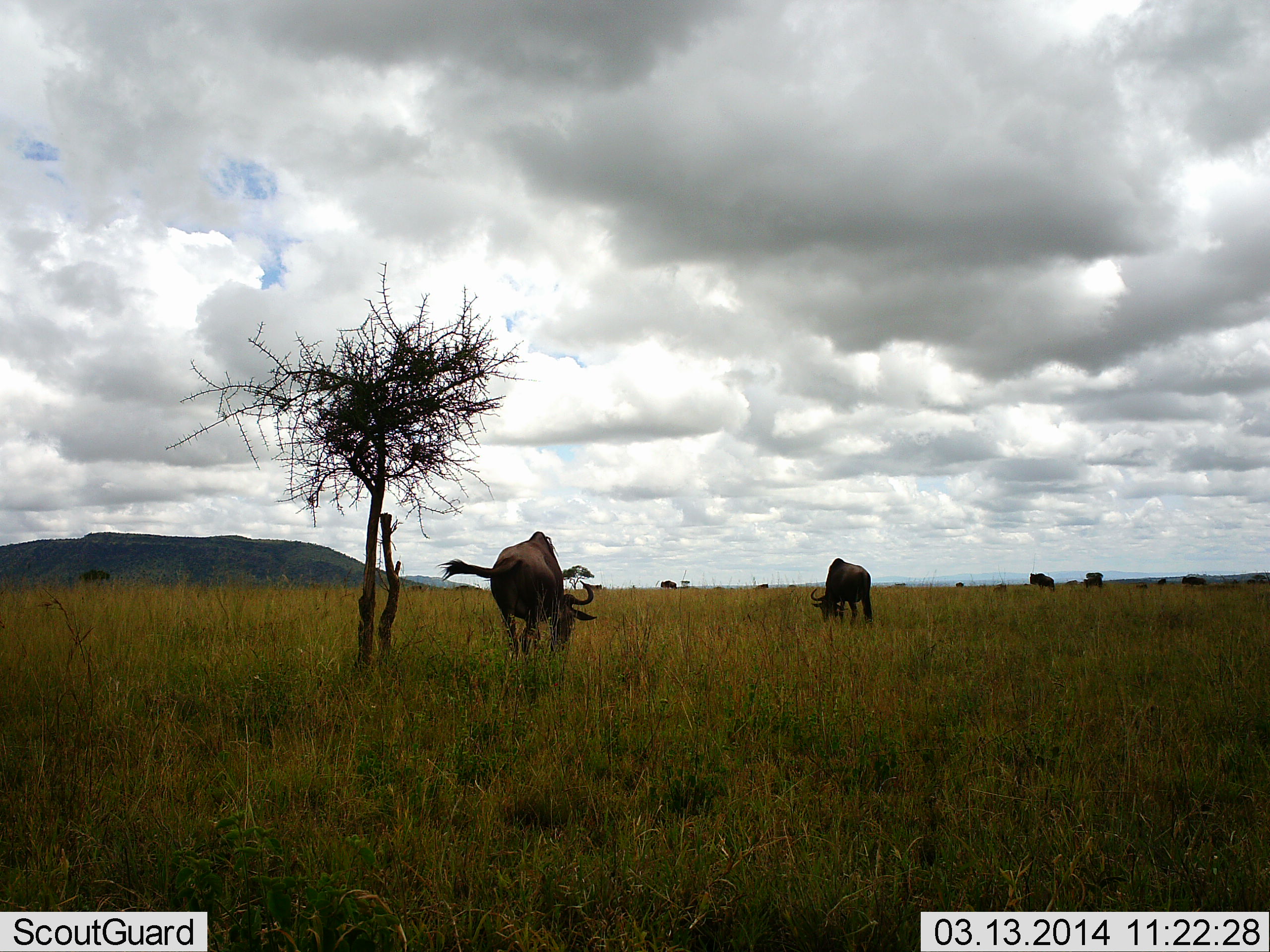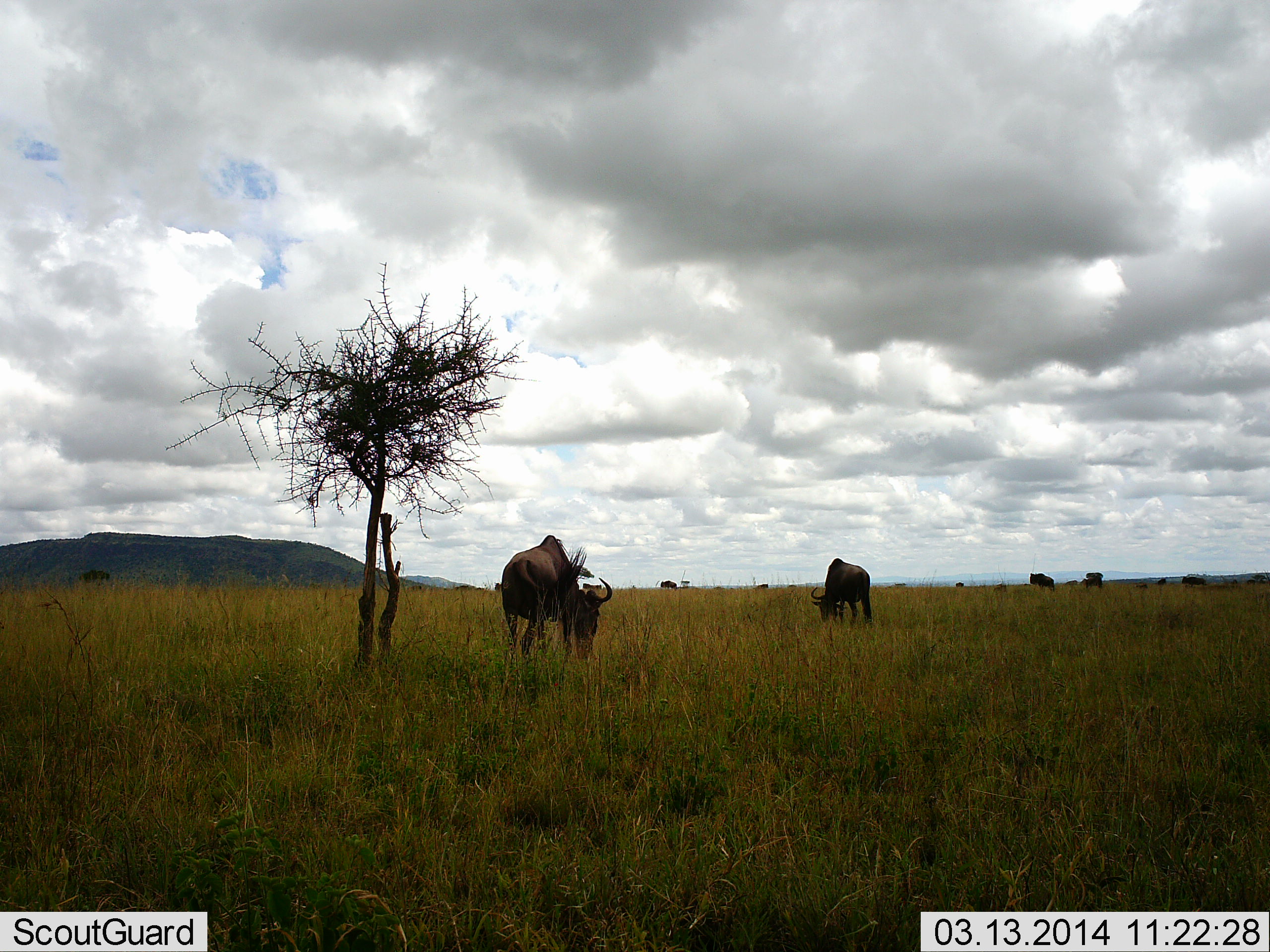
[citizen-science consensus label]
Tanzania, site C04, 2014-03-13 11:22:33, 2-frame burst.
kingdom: Animalia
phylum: Chordata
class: Mammalia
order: Artiodactyla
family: Bovidae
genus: Connochaetes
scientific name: Connochaetes taurinus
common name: blue wildebeest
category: wildebeest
Wildebeest (blue wildebeest) (Connochaetes taurinus), count 6. Behavior (volunteer vote fractions): standing 44%, resting 0%, moving 11%, interacting 0%. Young present (vote fraction): 3%. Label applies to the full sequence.